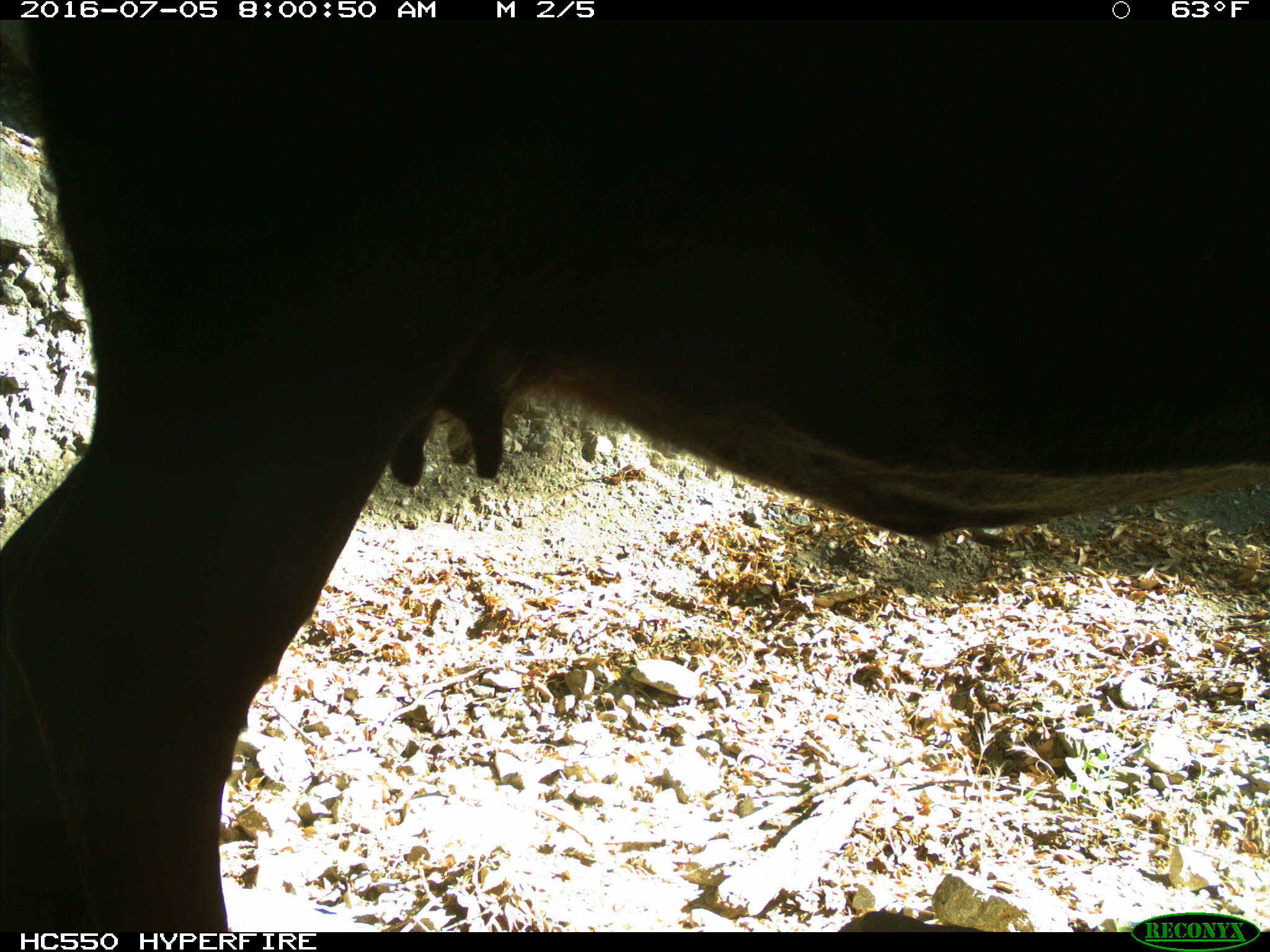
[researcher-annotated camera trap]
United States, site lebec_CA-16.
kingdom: Animalia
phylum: Chordata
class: Mammalia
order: Artiodactyla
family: Bovidae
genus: Bos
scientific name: Bos taurus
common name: domestic cow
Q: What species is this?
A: Bos taurus (domestic cow).